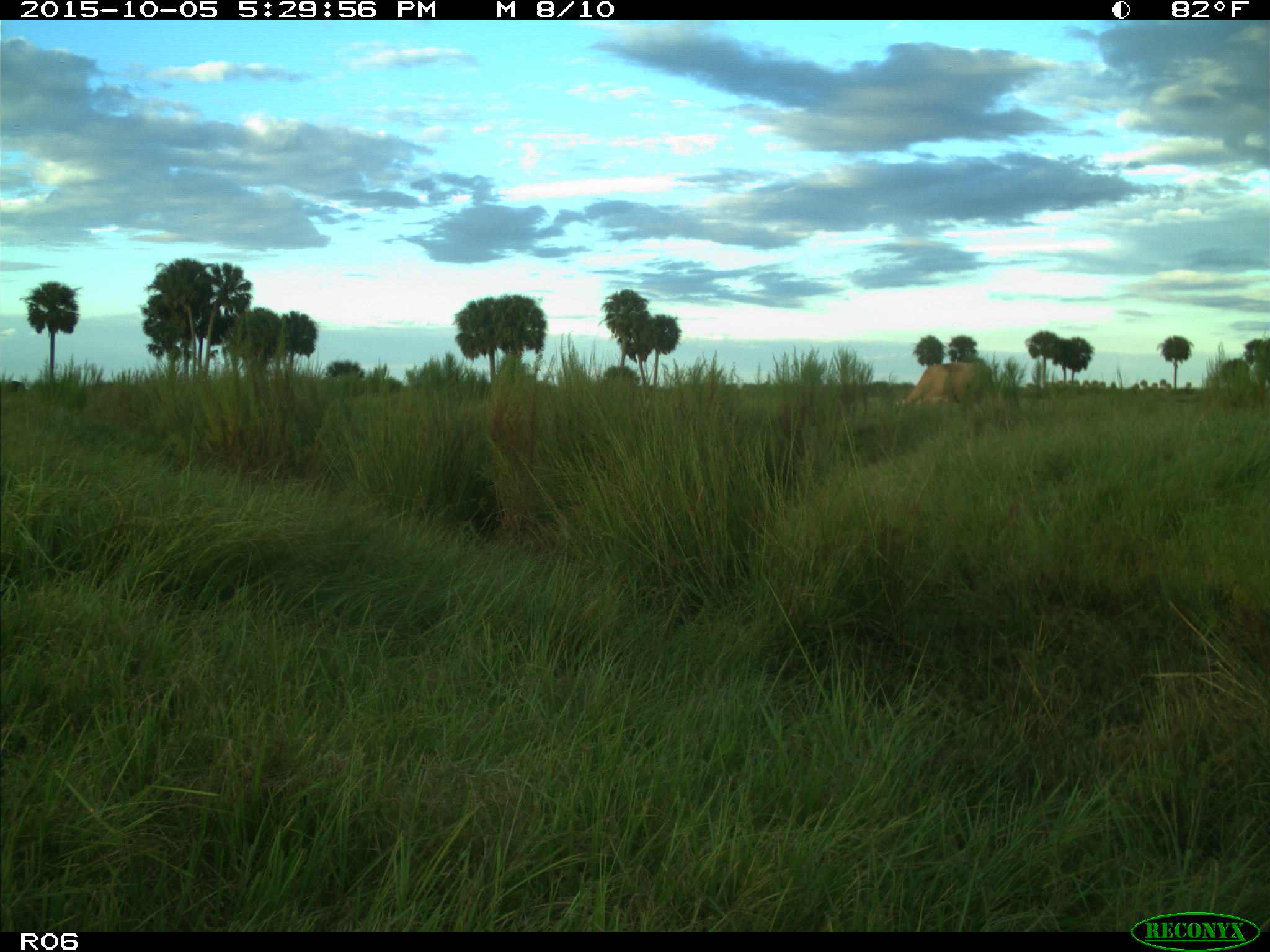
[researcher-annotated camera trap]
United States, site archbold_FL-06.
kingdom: Animalia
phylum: Chordata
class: Mammalia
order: Artiodactyla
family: Bovidae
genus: Bos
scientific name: Bos taurus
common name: domestic cow